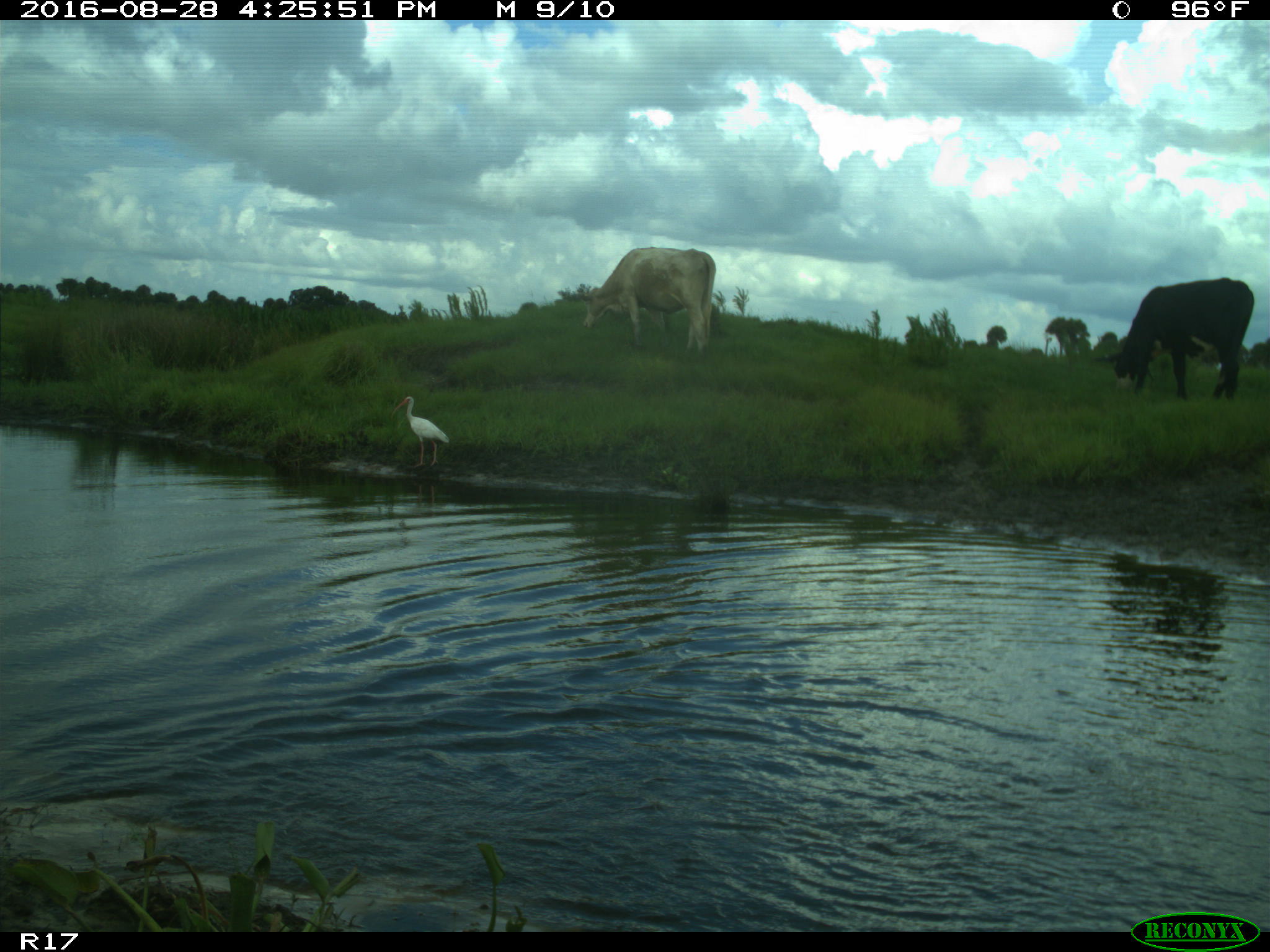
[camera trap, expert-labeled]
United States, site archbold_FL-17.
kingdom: Animalia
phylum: Chordata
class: Mammalia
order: Artiodactyla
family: Bovidae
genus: Bos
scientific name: Bos taurus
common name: domestic cow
Bos taurus (domestic cow).